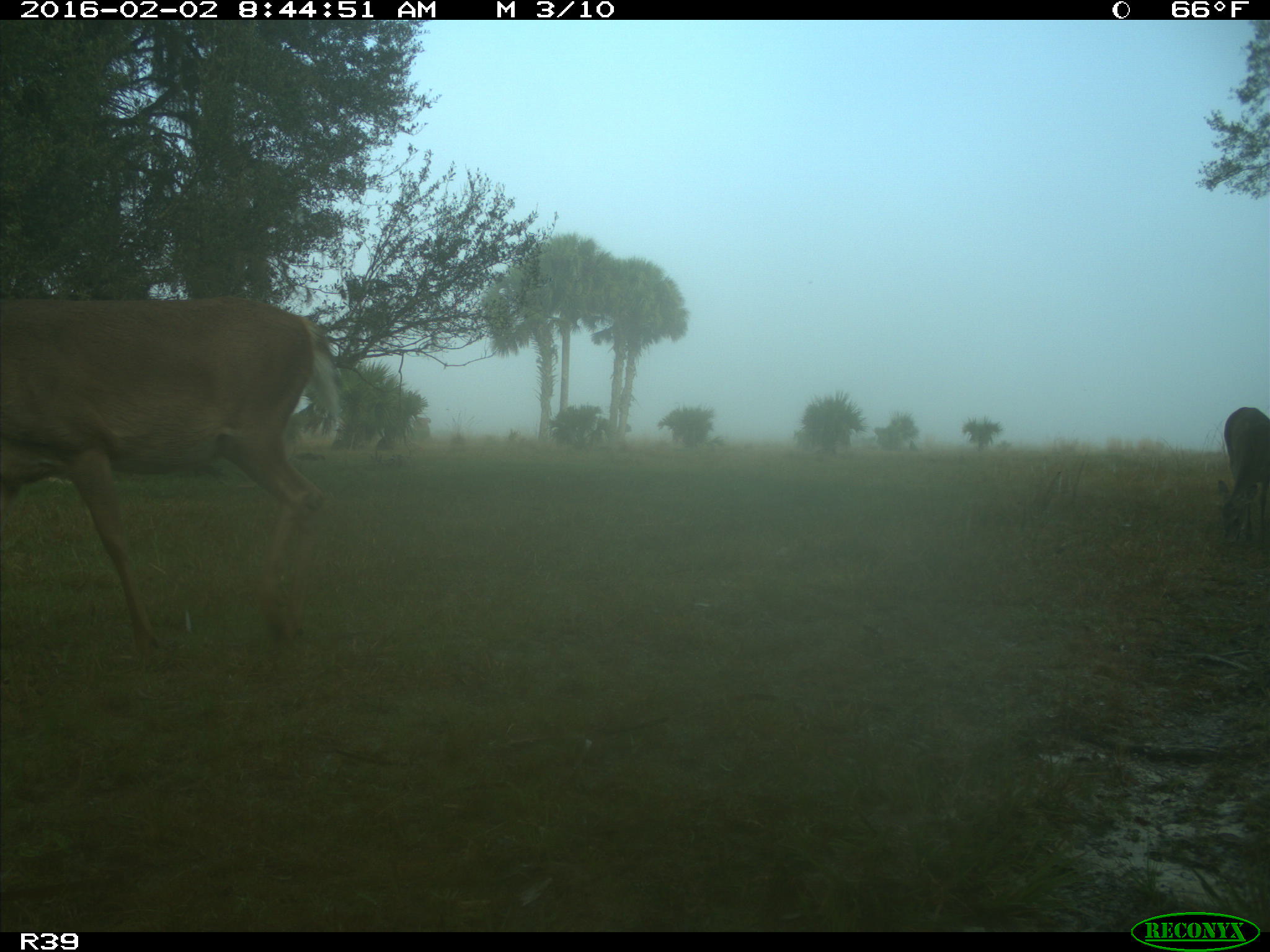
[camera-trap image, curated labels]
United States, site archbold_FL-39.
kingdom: Animalia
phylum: Chordata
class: Mammalia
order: Artiodactyla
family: Cervidae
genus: Odocoileus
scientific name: Odocoileus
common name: deer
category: unidentified deer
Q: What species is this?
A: Unidentified deer (deer) (Odocoileus).